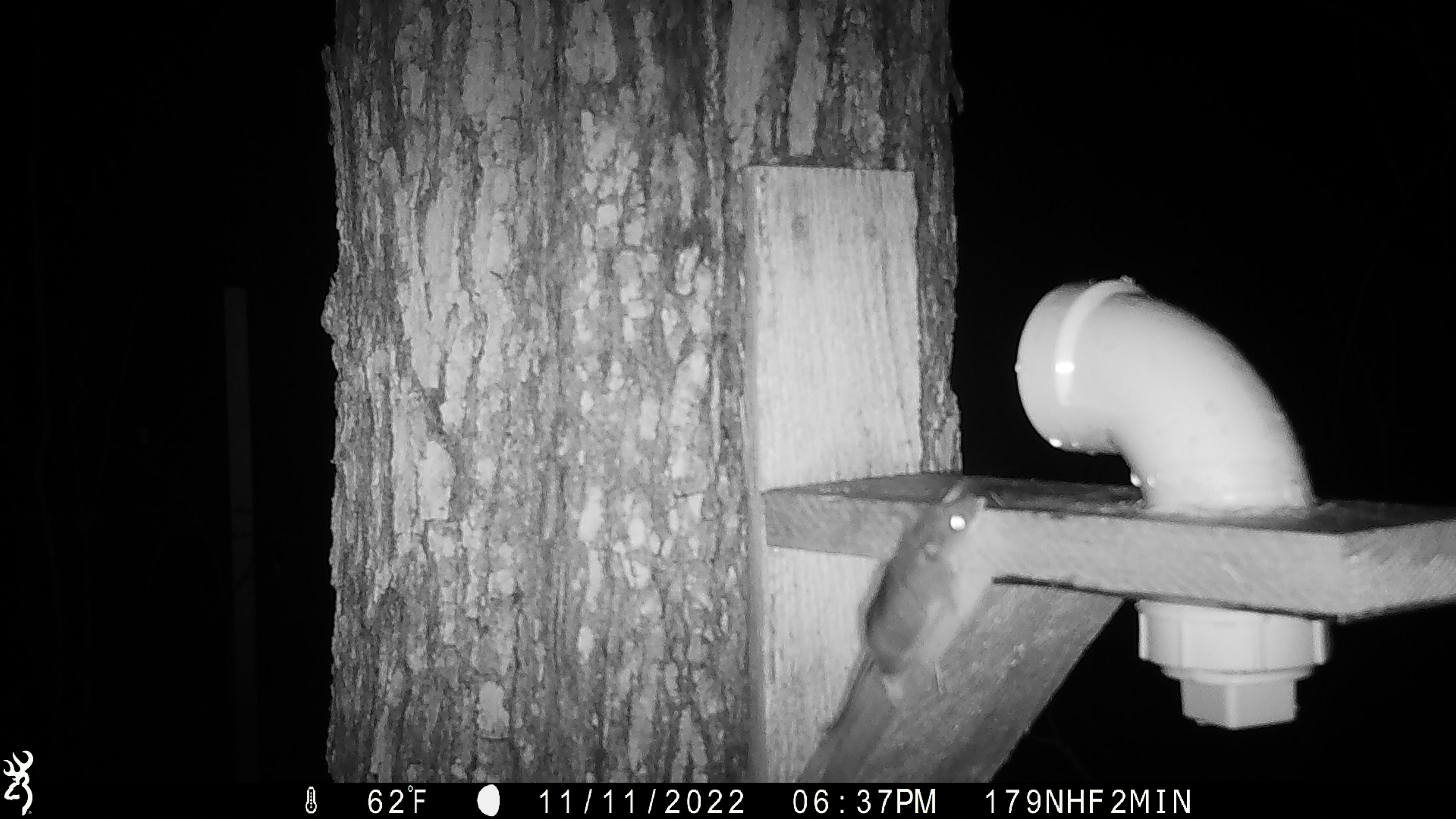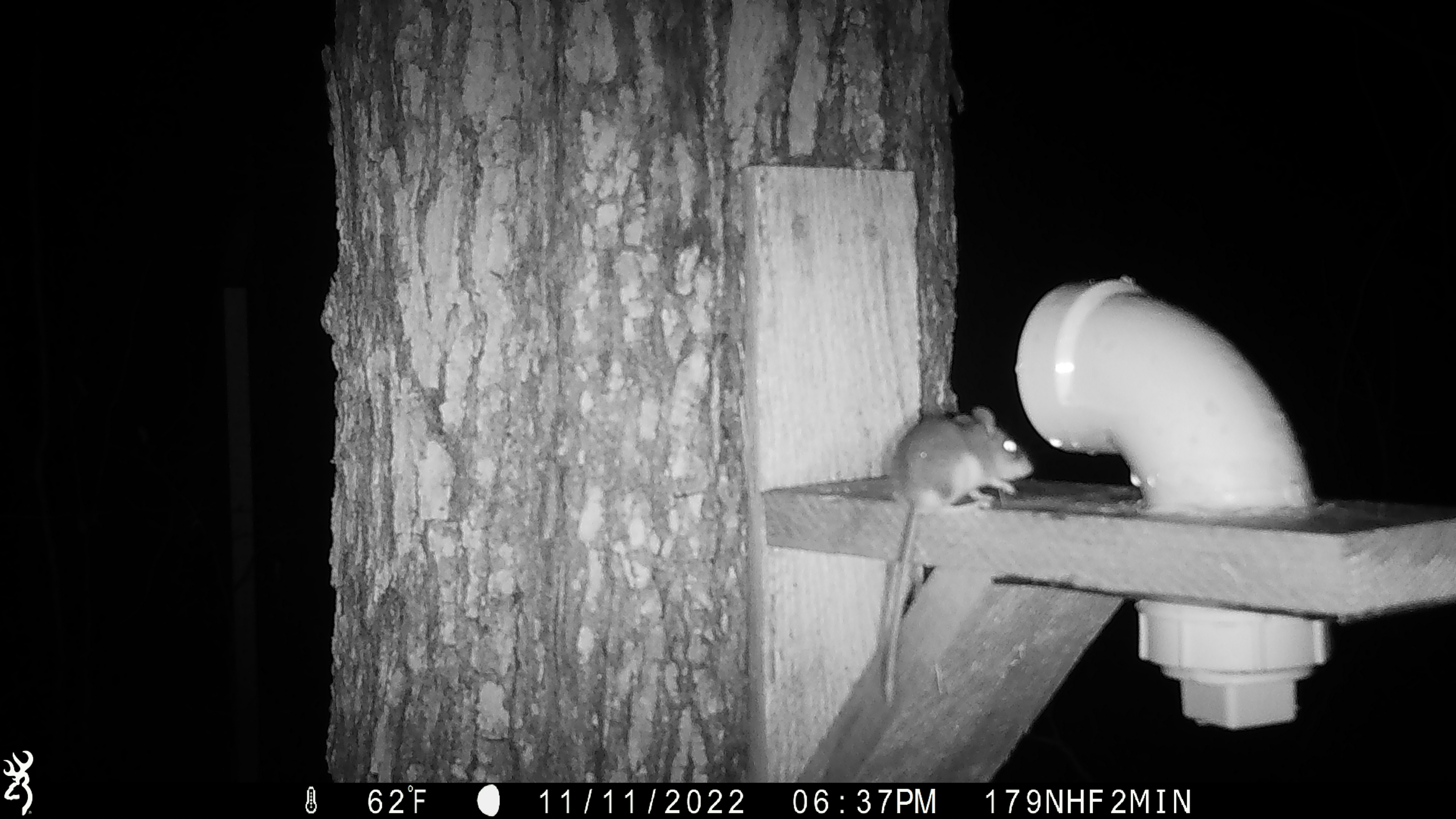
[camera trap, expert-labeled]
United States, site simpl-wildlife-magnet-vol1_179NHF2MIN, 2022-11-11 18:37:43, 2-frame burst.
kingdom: Animalia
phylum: Chordata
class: Mammalia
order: Rodentia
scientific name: Rodentia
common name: mouse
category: mouse sp.